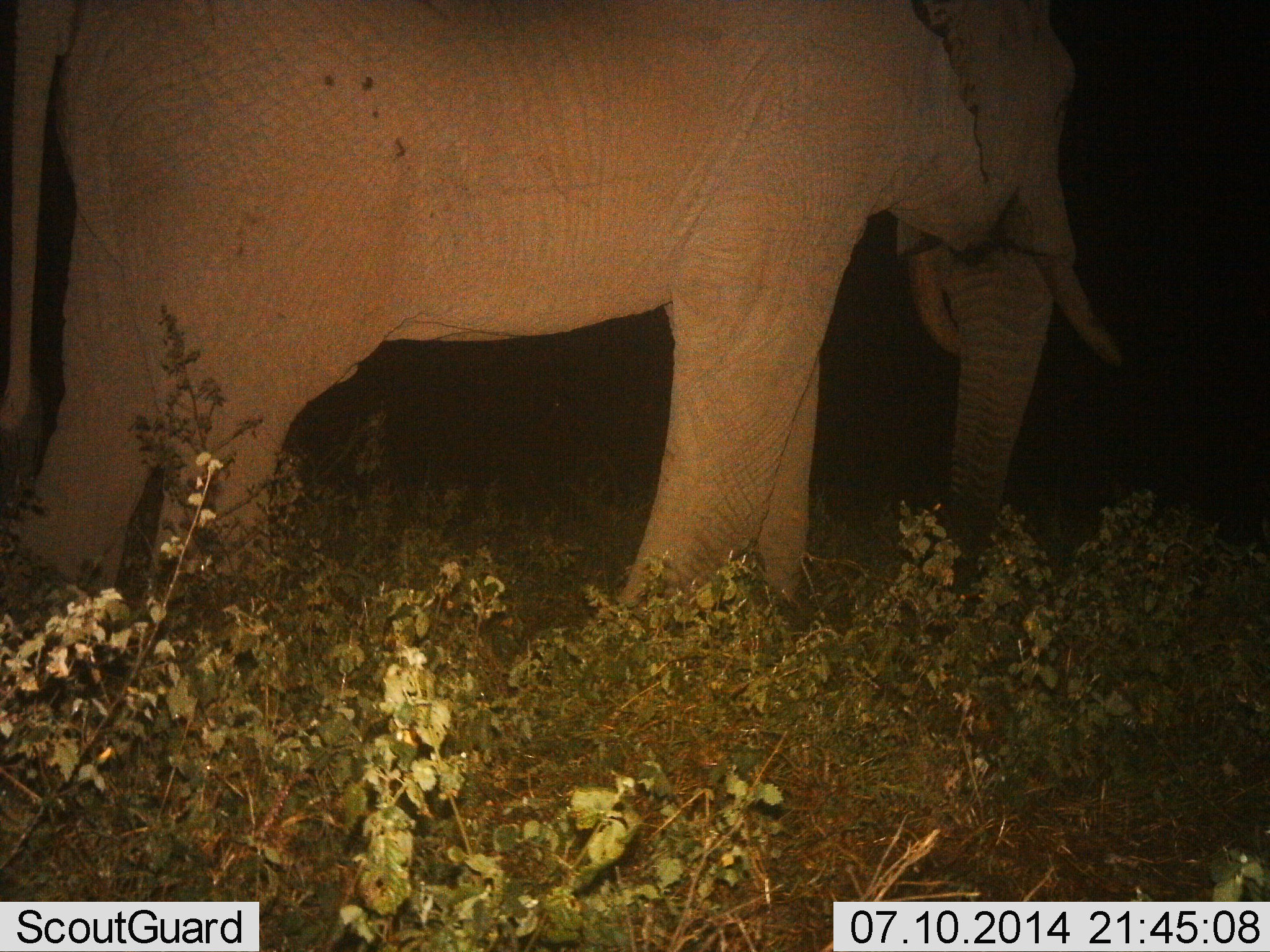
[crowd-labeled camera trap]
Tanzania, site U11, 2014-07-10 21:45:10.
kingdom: Animalia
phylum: Chordata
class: Mammalia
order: Proboscidea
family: Elephantidae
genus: Loxodonta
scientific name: Loxodonta africana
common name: african bush elephant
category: elephant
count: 1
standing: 80%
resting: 0%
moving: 20%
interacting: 0%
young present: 0%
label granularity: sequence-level